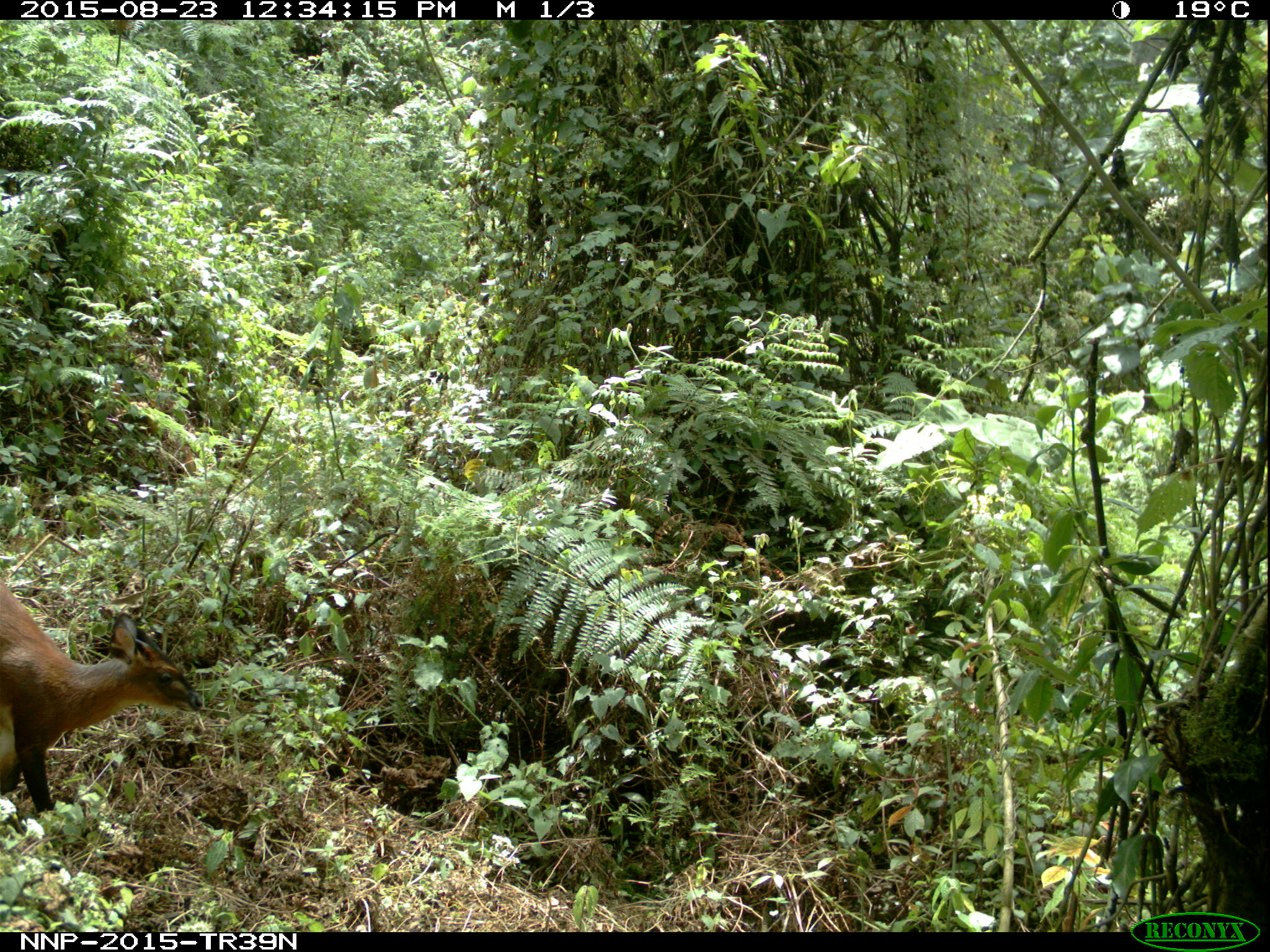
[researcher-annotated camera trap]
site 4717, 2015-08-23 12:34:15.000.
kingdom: Animalia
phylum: Chordata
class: Mammalia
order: Artiodactyla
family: Bovidae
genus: Cephalophus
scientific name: Cephalophus nigrifrons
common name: black-fronted duiker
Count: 1.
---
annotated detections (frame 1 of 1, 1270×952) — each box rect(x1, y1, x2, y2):
cephalophus nigrifrons: rect(0, 577, 203, 818)